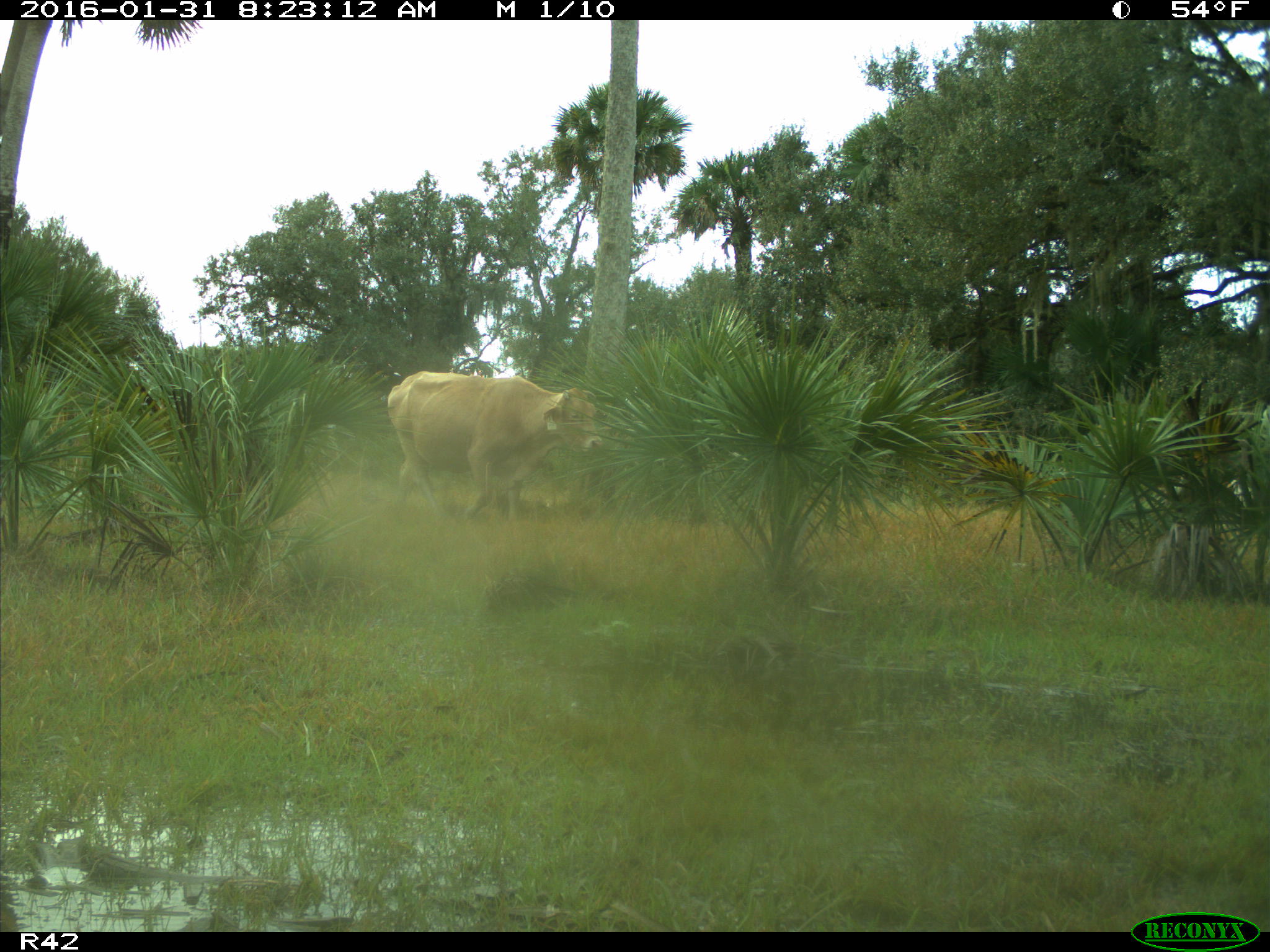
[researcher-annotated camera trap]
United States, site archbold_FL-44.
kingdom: Animalia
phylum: Chordata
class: Mammalia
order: Artiodactyla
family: Bovidae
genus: Bos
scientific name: Bos taurus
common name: domestic cow